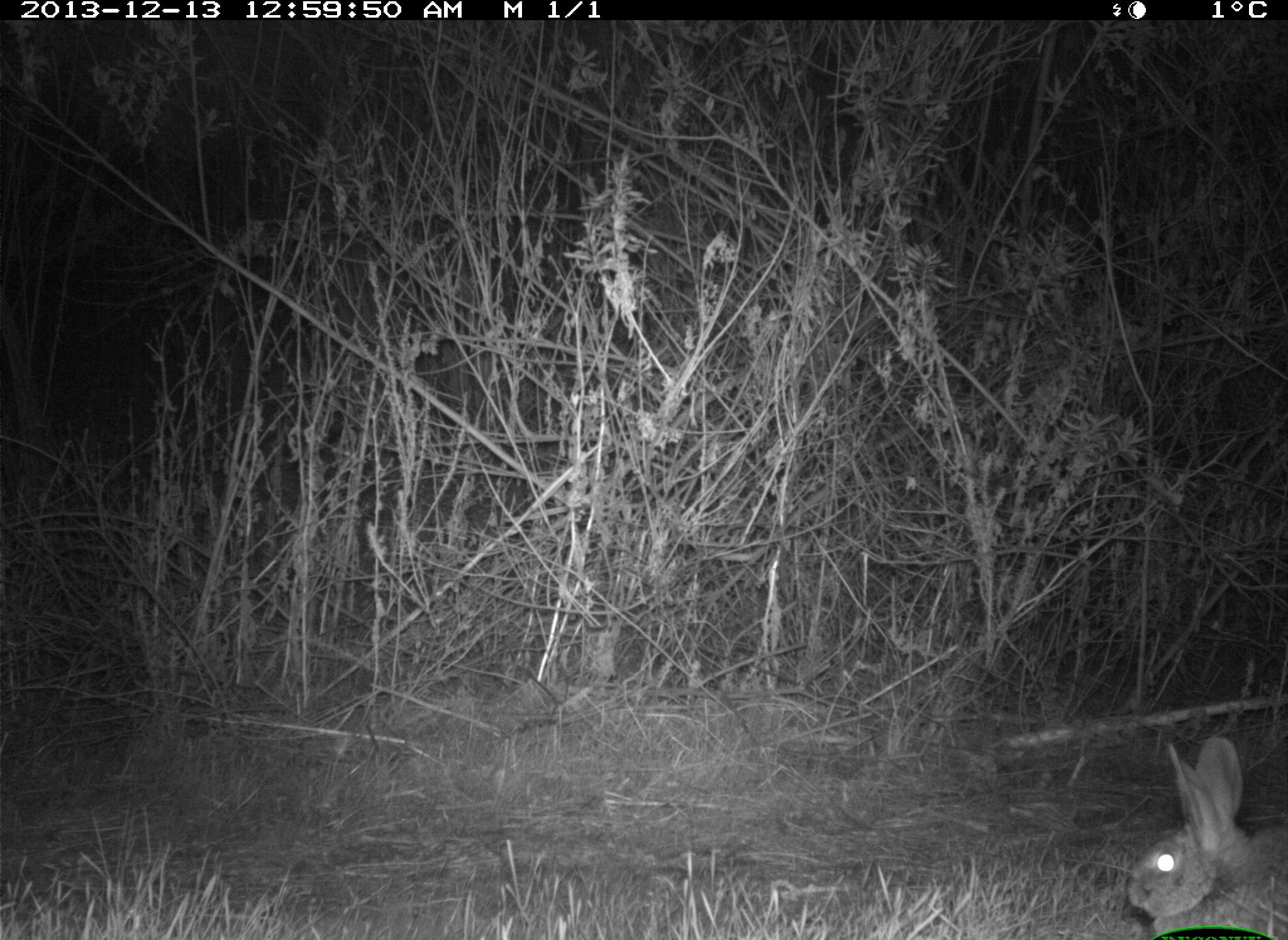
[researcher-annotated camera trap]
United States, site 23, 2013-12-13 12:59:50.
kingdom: Animalia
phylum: Chordata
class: Mammalia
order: Lagomorpha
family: Leporidae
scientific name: Leporidae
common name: rabbits and hares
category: rabbit